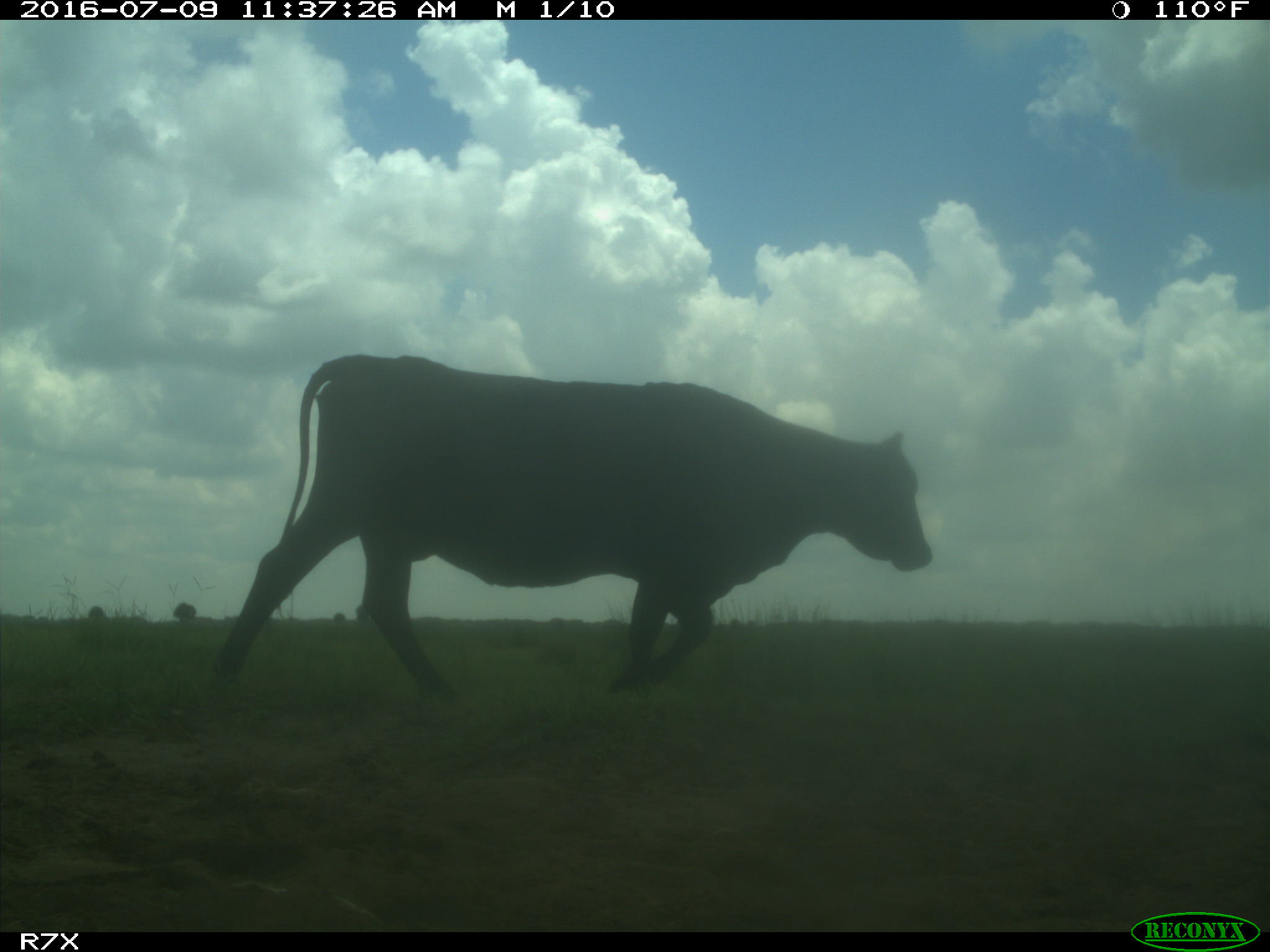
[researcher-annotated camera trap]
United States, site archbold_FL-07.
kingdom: Animalia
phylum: Chordata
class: Mammalia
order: Artiodactyla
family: Bovidae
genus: Bos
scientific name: Bos taurus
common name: domestic cow